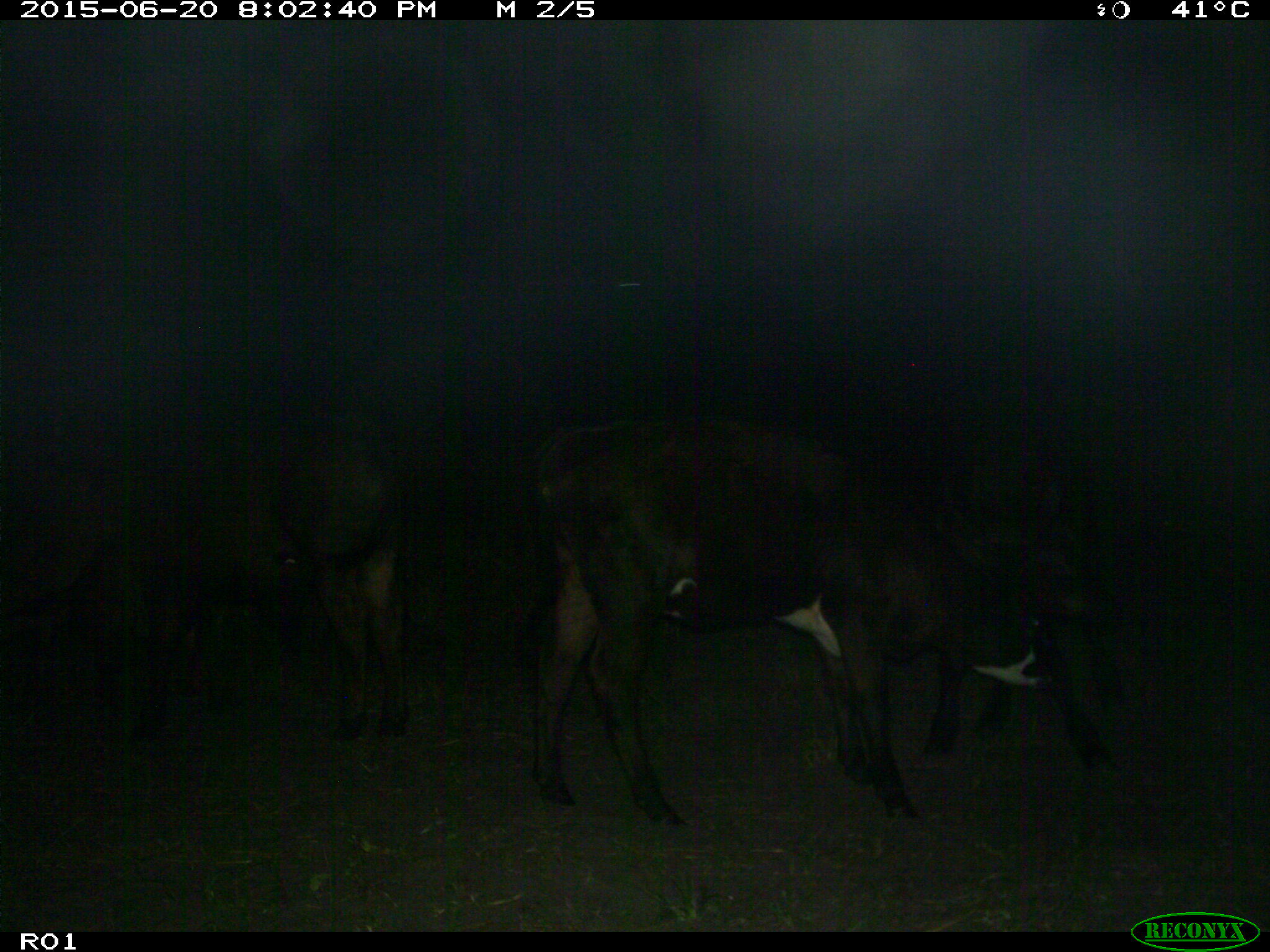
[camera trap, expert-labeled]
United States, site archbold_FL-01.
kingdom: Animalia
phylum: Chordata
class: Mammalia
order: Artiodactyla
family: Bovidae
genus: Bos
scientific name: Bos taurus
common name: domestic cow